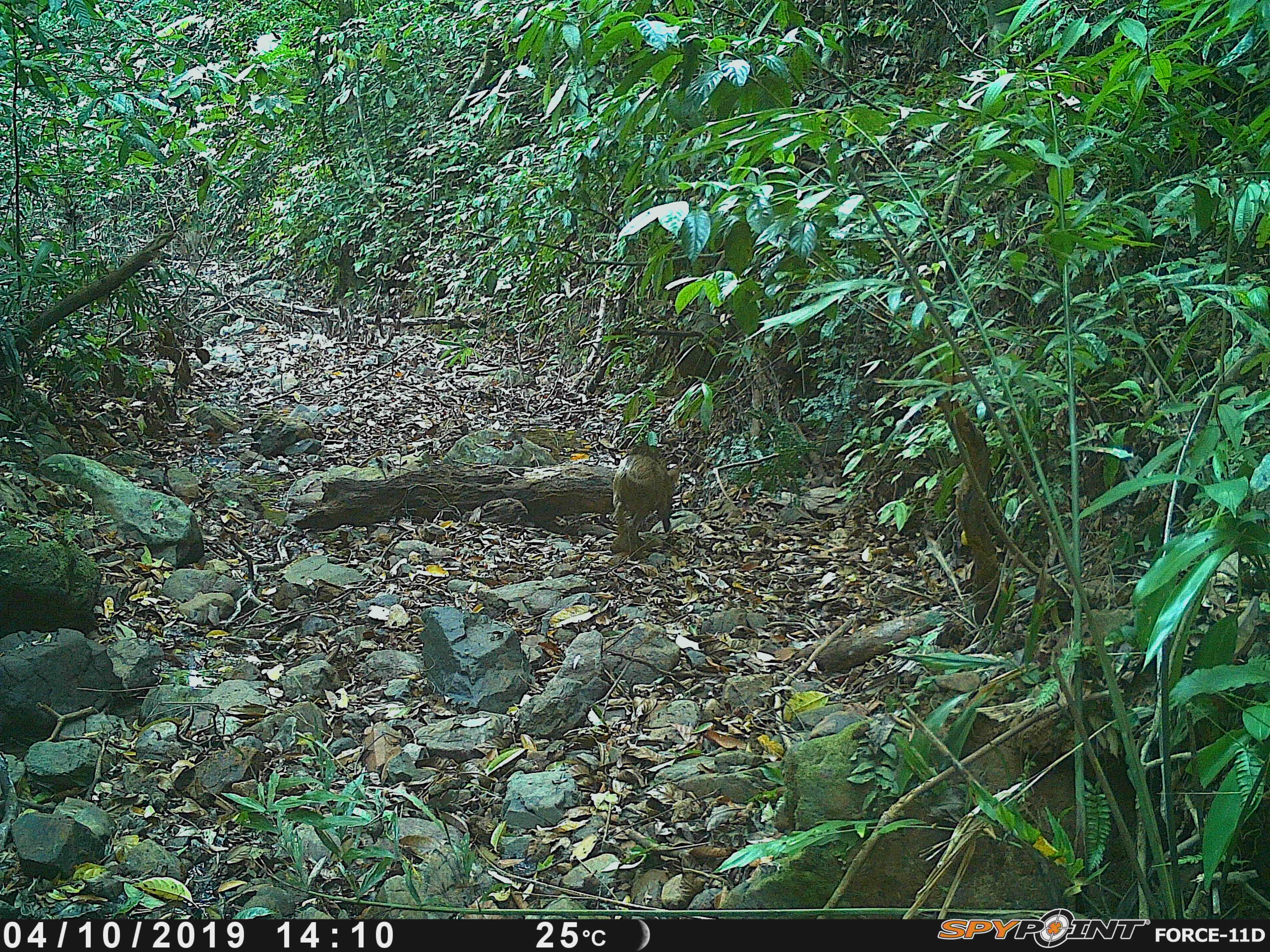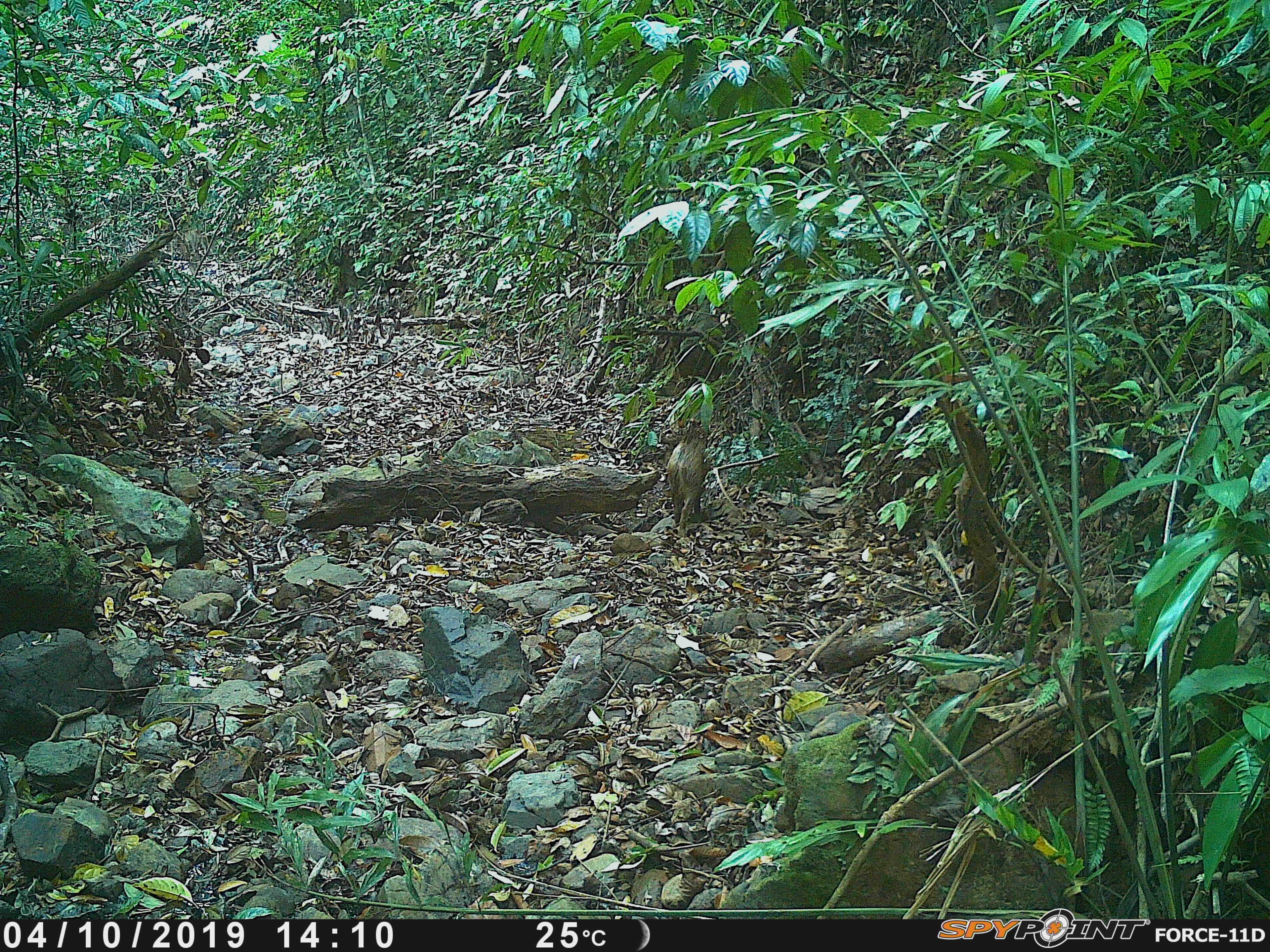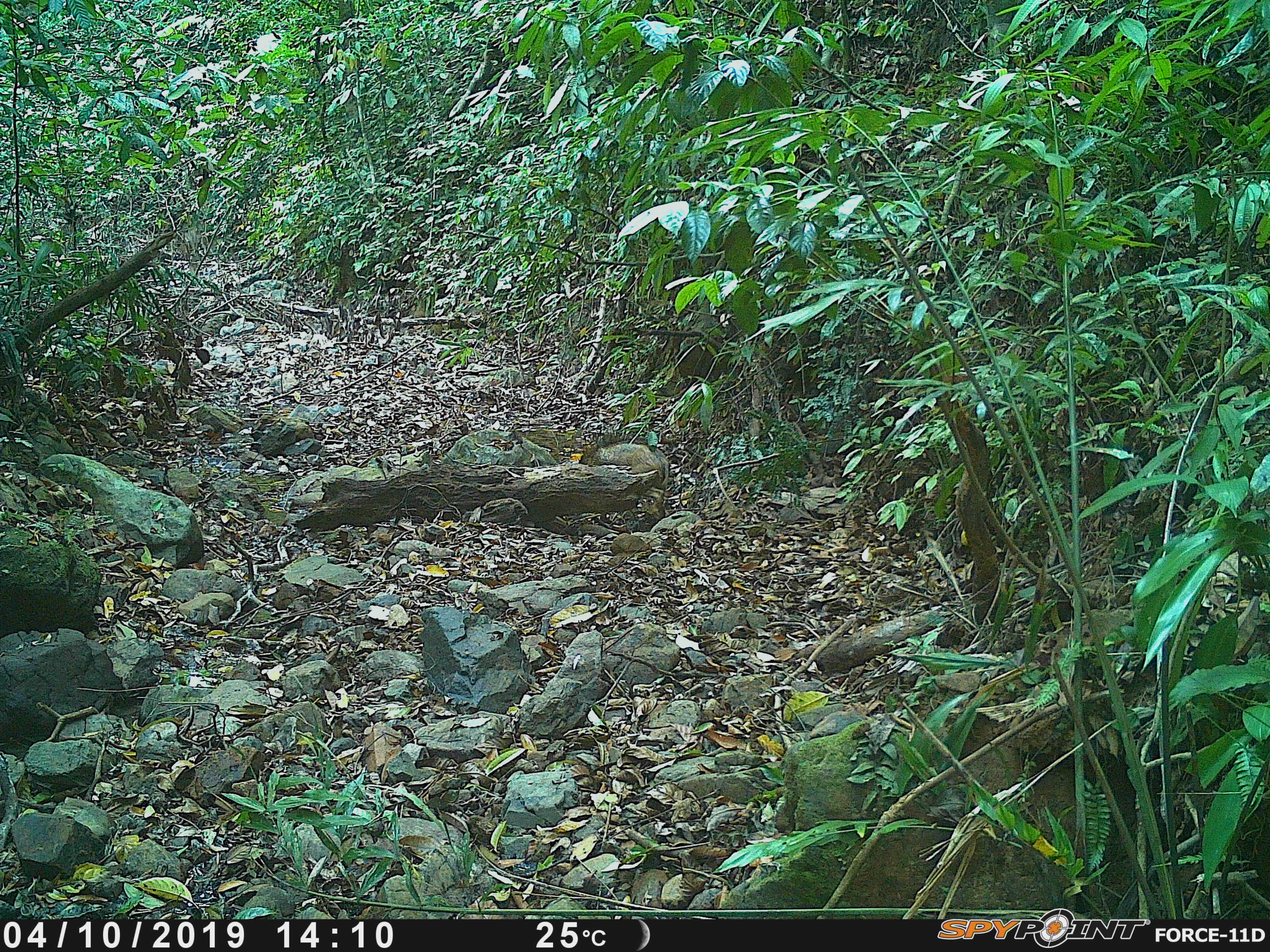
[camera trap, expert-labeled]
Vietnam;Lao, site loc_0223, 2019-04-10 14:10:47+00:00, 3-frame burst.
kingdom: Animalia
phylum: Chordata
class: Mammalia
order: Artiodactyla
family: Suidae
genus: Sus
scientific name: Sus scrofa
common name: eurasian wild pig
Eurasian wild pig (Sus scrofa). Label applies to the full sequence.